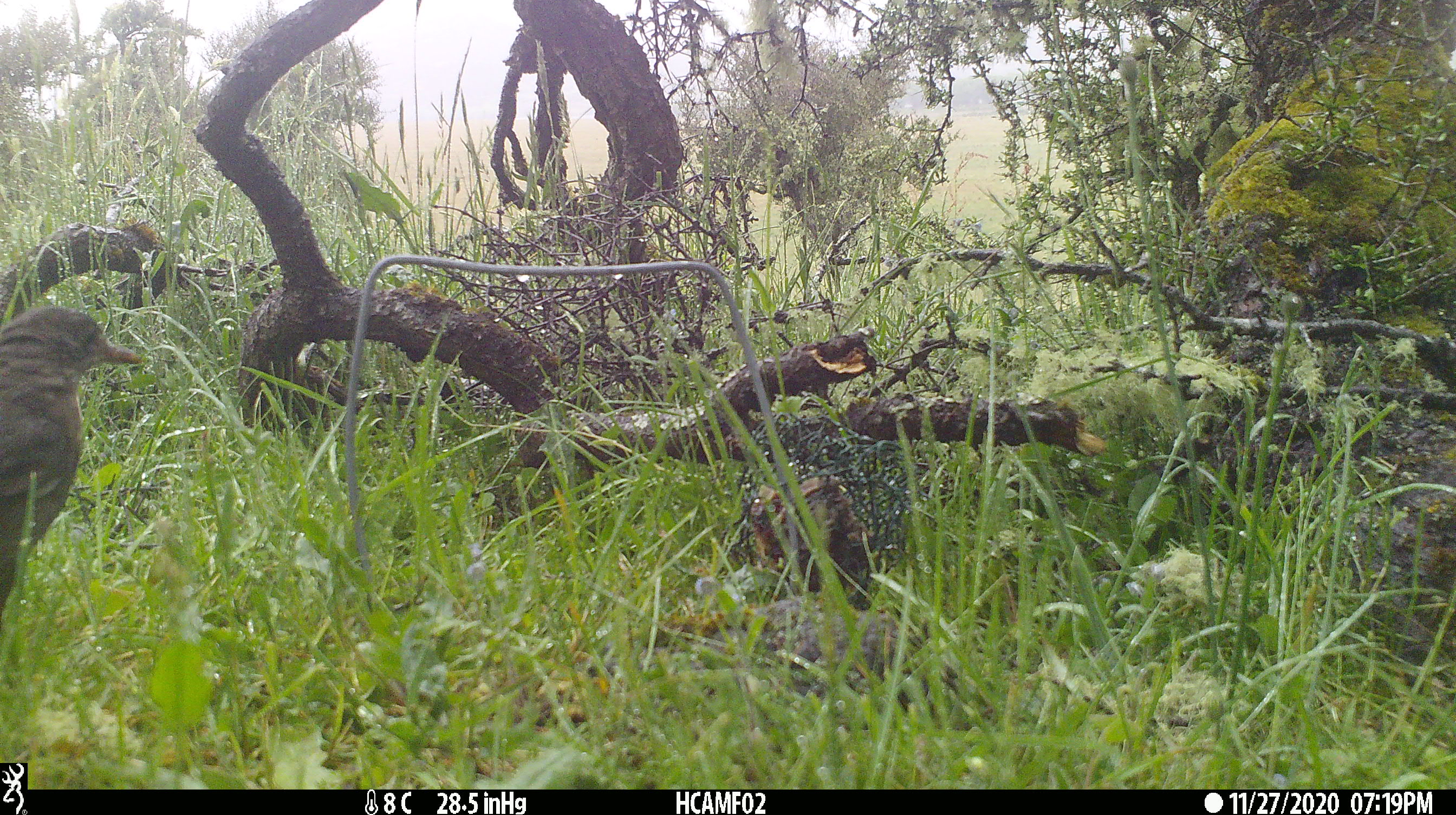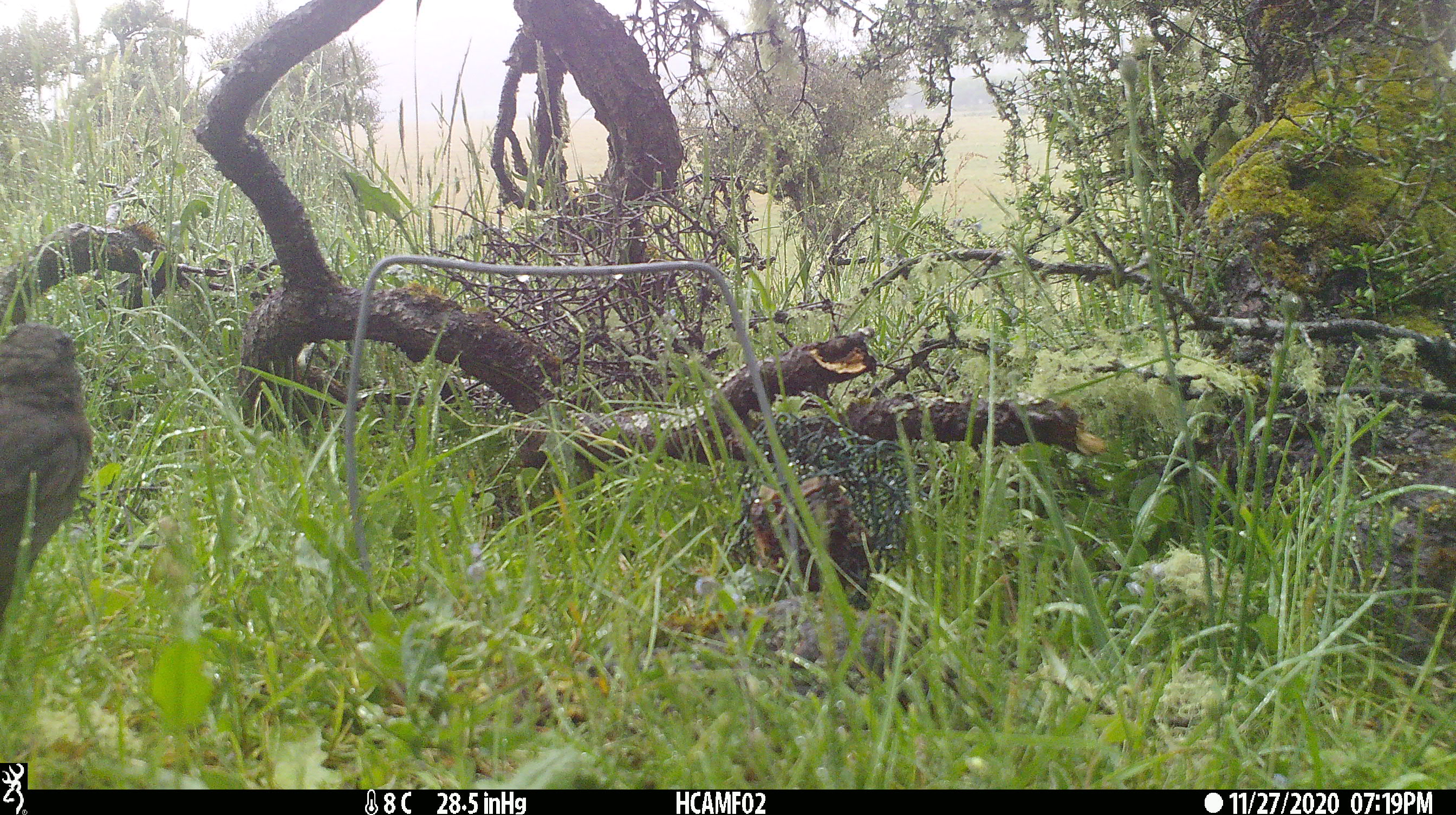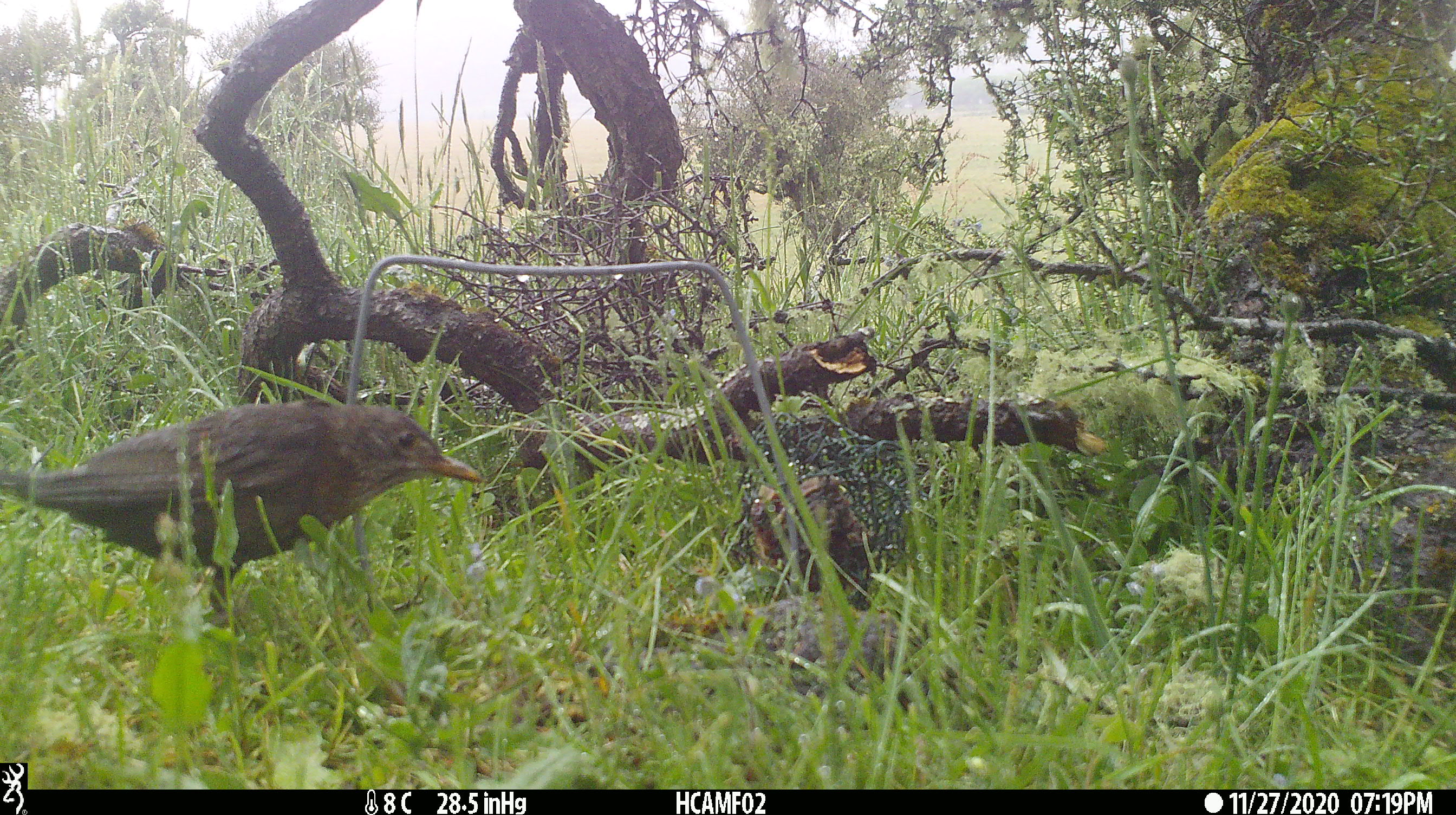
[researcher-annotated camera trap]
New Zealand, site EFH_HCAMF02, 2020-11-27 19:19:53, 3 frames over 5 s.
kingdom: Animalia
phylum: Chordata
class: Aves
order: Passeriformes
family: Turdidae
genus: Turdus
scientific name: Turdus philomelos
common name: song thrush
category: thrush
Thrush (song thrush) (Turdus philomelos).